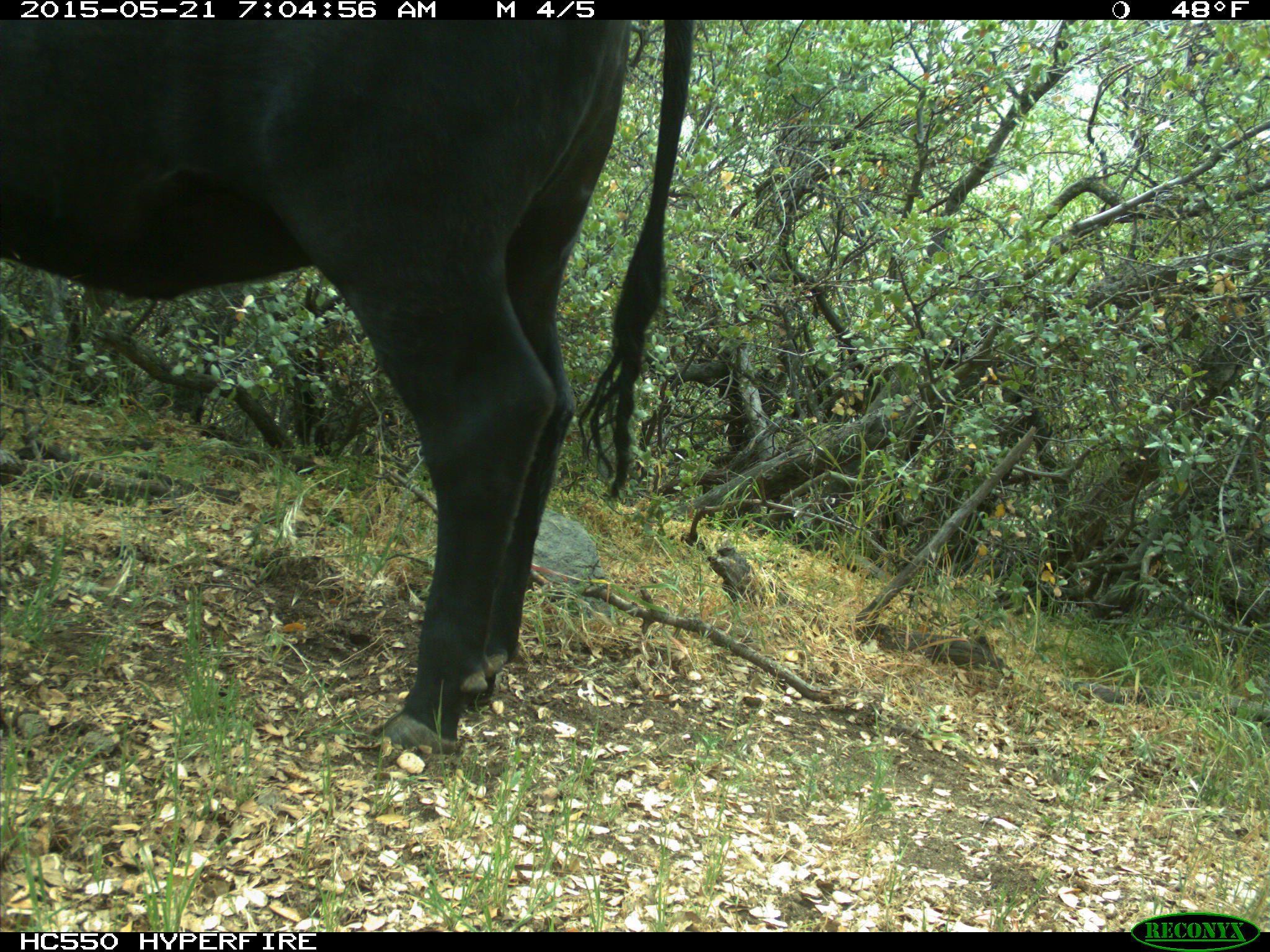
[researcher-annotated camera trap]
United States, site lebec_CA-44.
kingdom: Animalia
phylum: Chordata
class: Mammalia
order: Artiodactyla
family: Bovidae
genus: Bos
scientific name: Bos taurus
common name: domestic cow